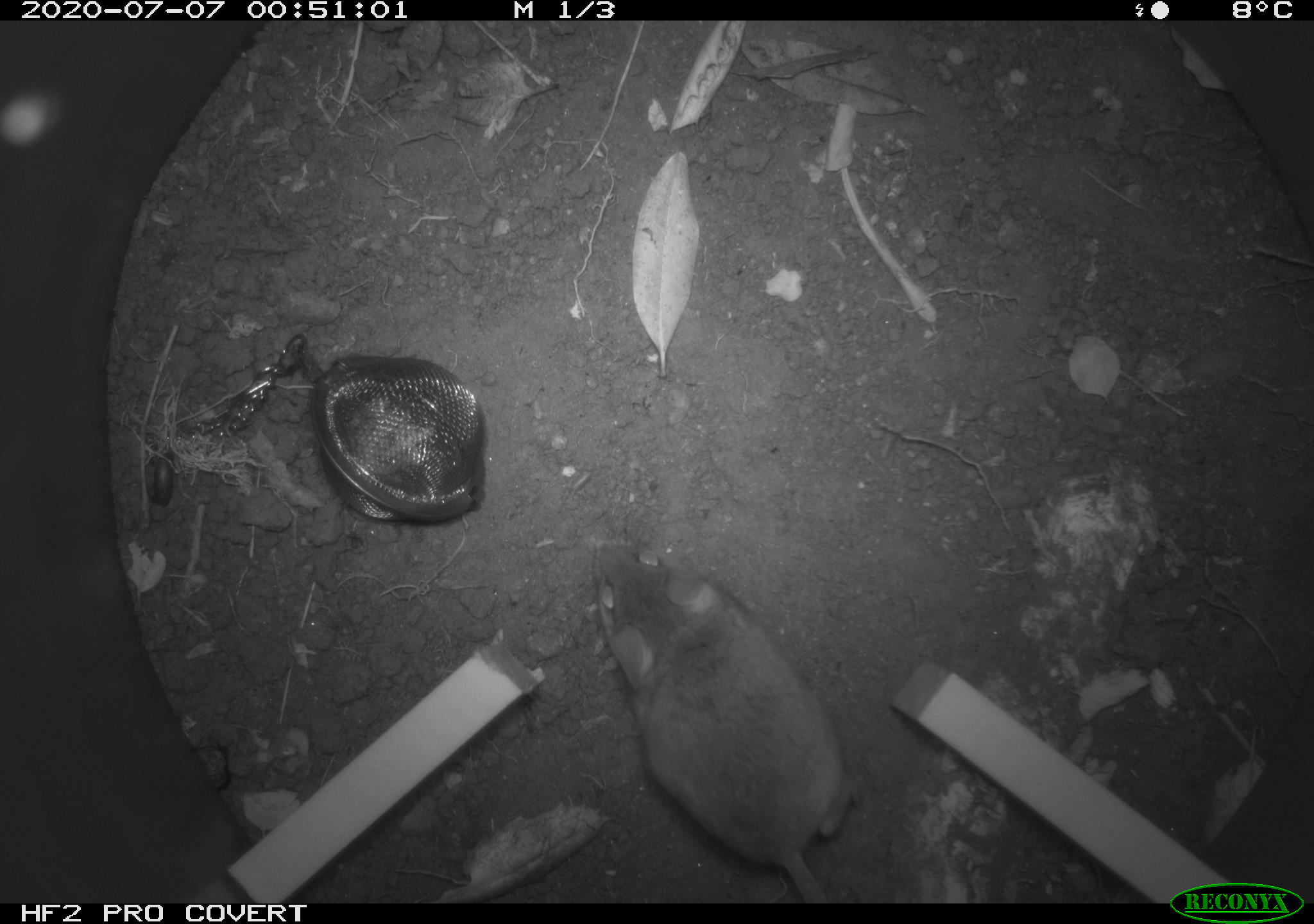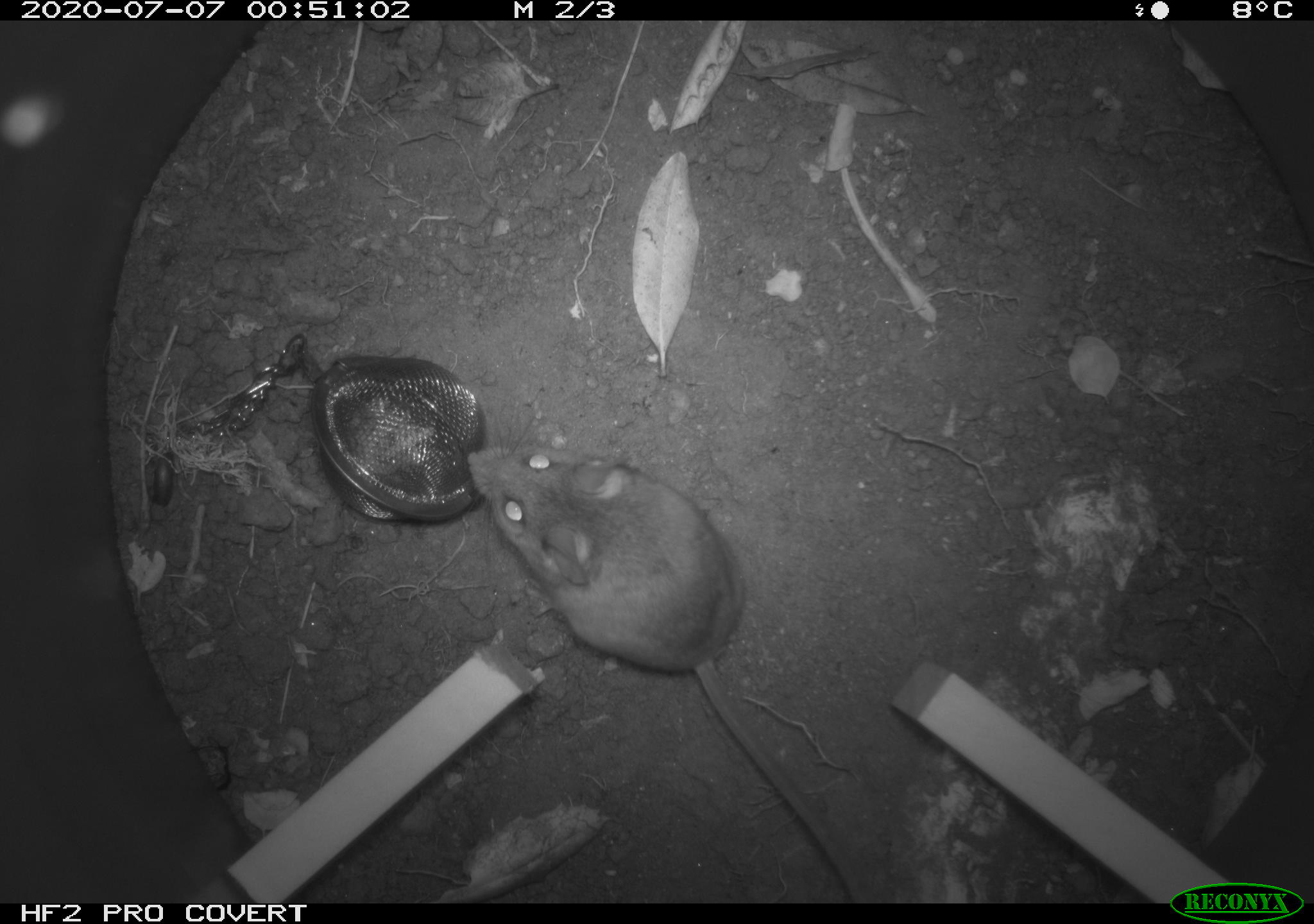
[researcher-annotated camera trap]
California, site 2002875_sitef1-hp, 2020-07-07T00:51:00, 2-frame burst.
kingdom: Animalia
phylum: Chordata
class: Mammalia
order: Rodentia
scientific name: Rodentia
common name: rodent